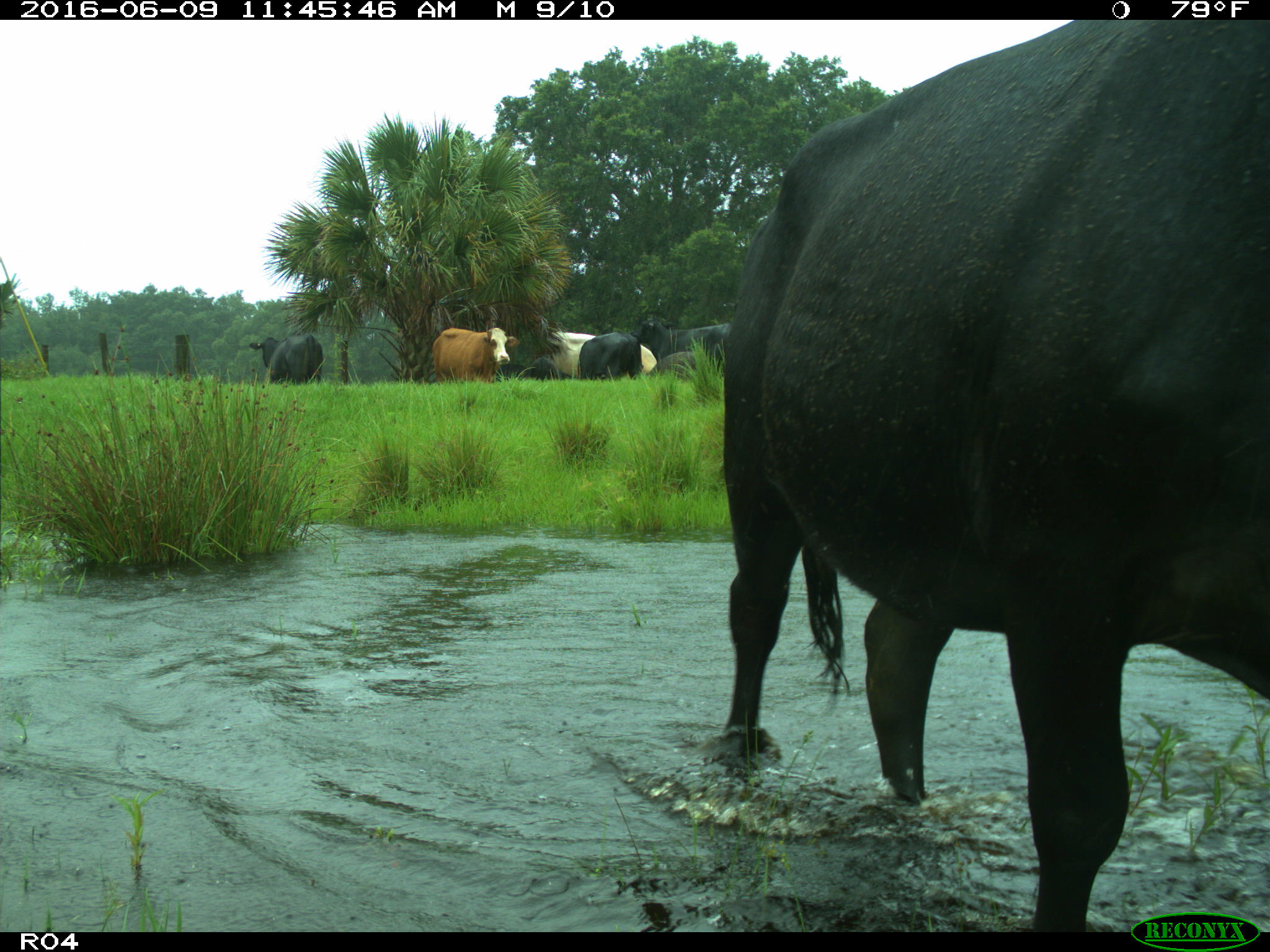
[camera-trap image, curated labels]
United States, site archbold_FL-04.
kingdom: Animalia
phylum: Chordata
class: Mammalia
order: Artiodactyla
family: Bovidae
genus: Bos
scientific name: Bos taurus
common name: domestic cow